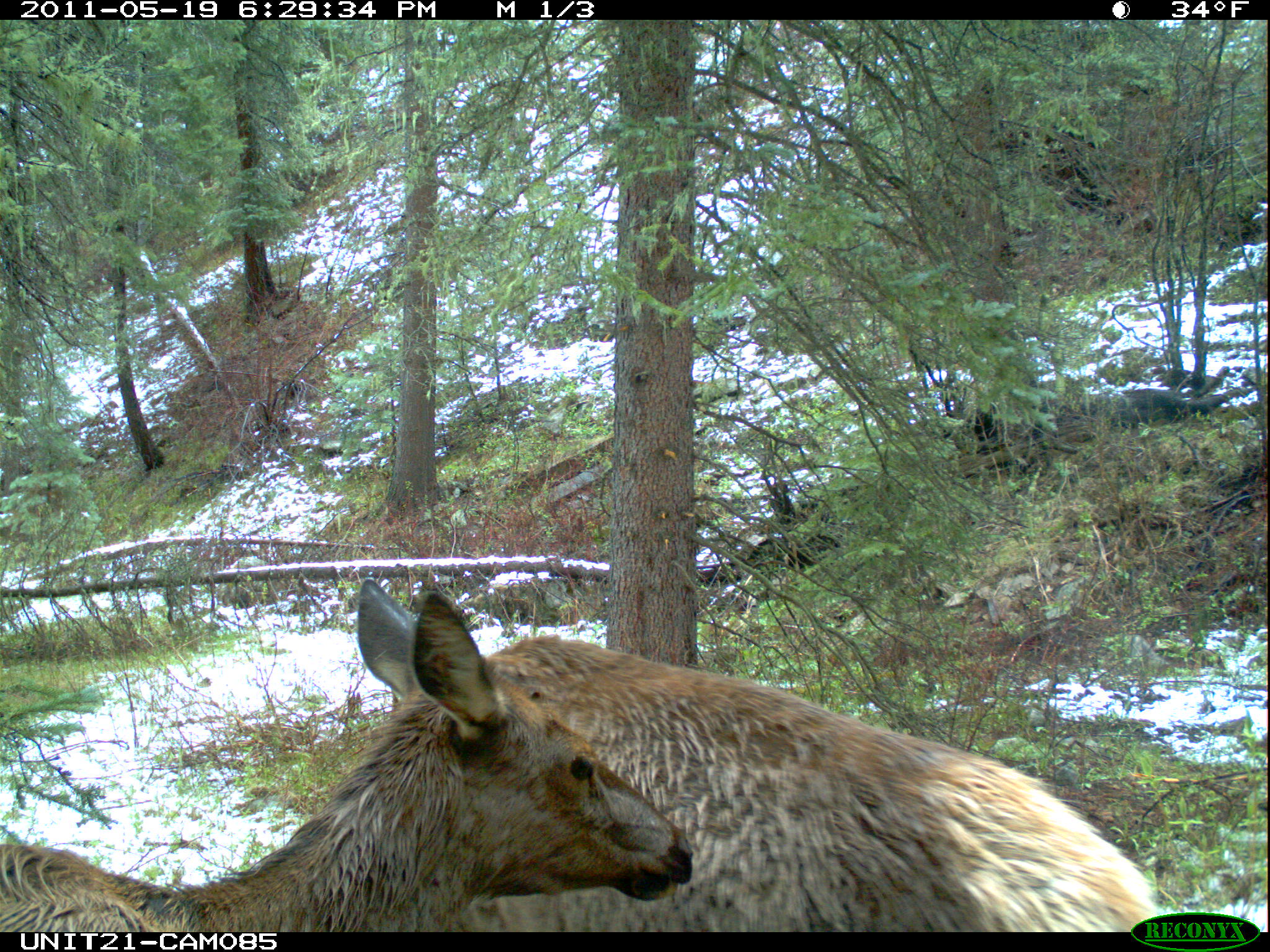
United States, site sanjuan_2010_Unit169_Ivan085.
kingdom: Animalia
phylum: Chordata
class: Mammalia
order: Artiodactyla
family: Cervidae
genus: Cervus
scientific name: Cervus elaphus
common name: red deer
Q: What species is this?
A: Cervus elaphus (red deer).